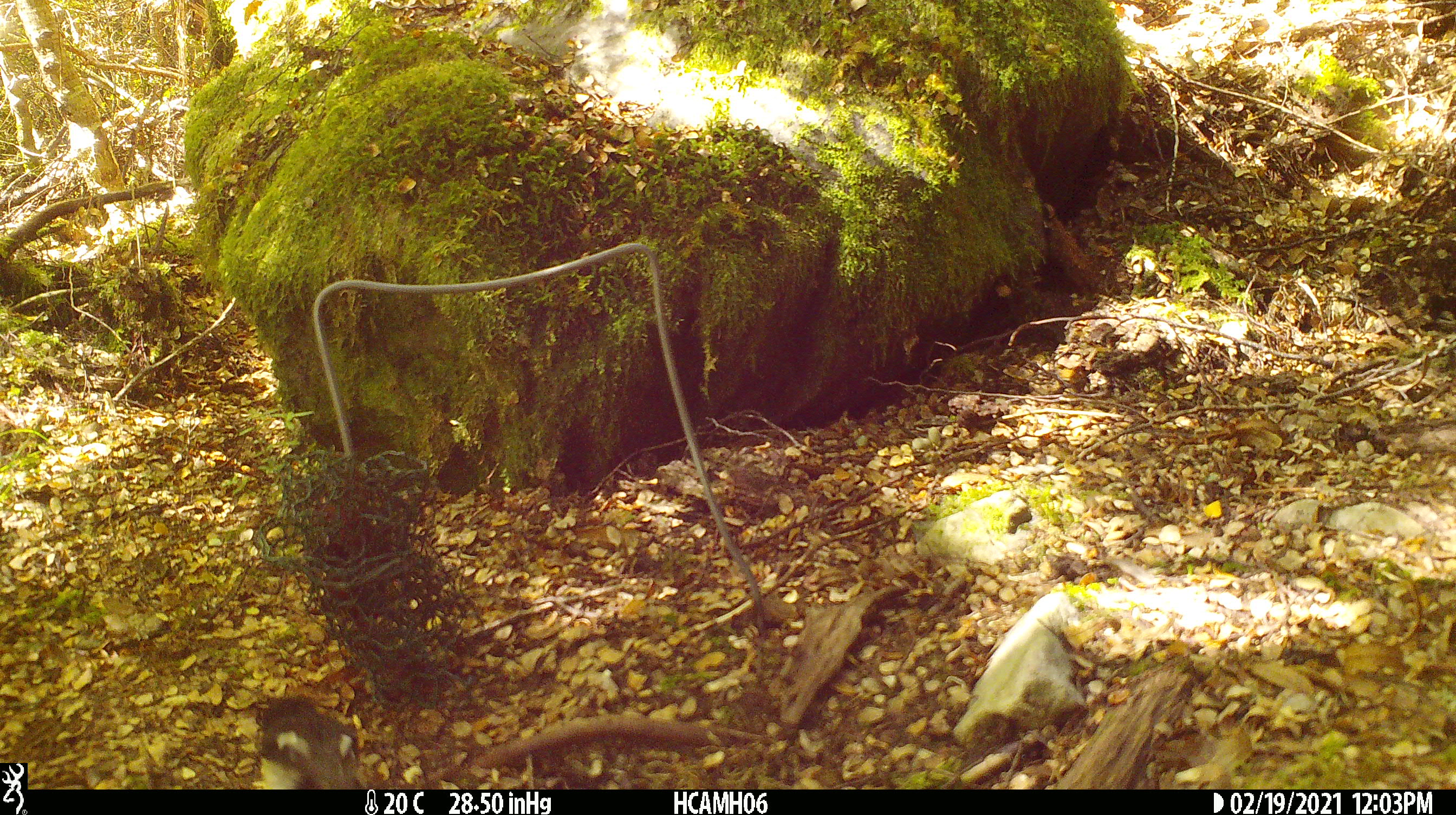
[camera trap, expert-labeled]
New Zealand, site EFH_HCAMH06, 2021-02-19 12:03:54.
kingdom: Animalia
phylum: Chordata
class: Aves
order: Passeriformes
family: Petroicidae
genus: Petroica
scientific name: Petroica macrocephala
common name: tomtit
Tomtit (Petroica macrocephala).